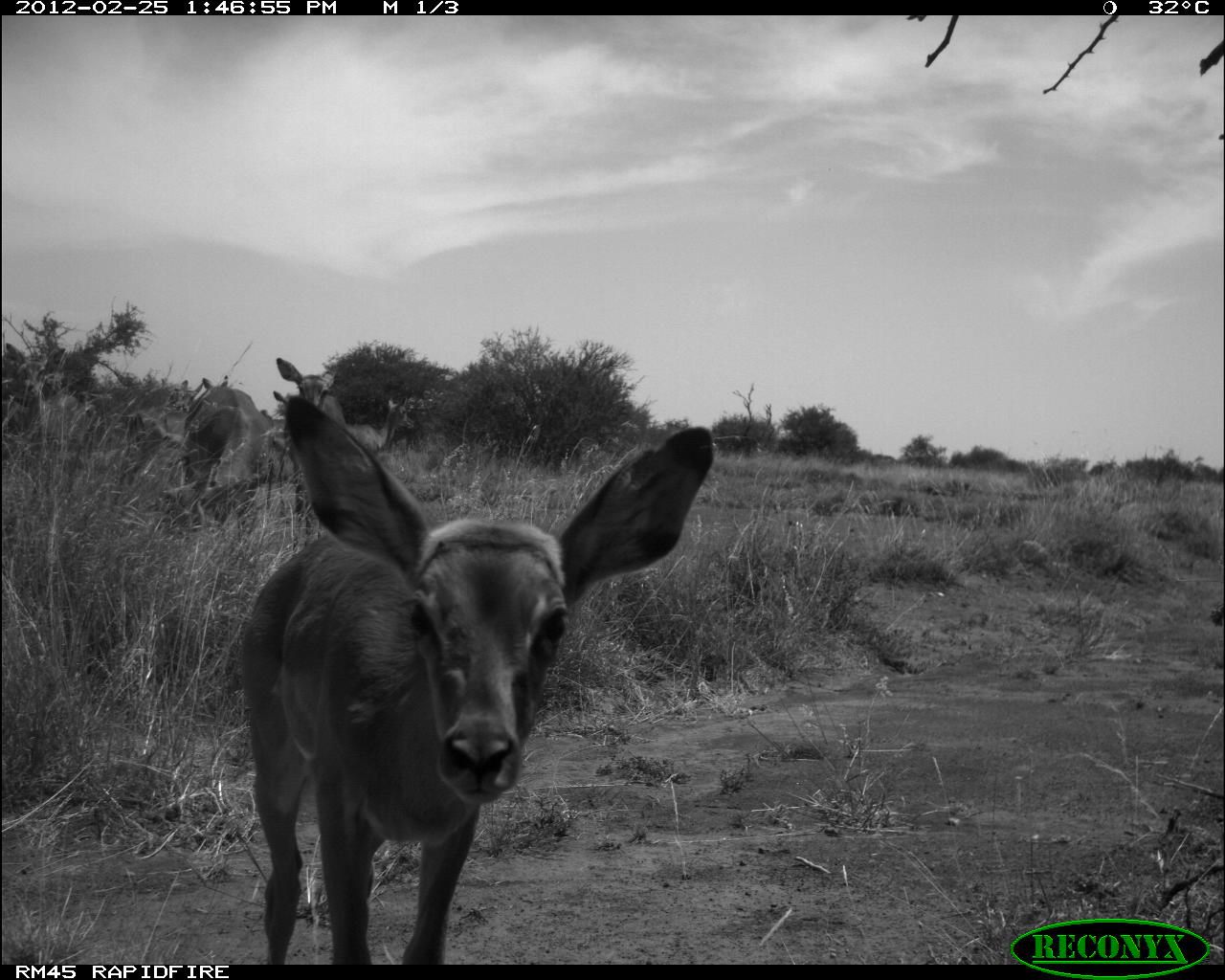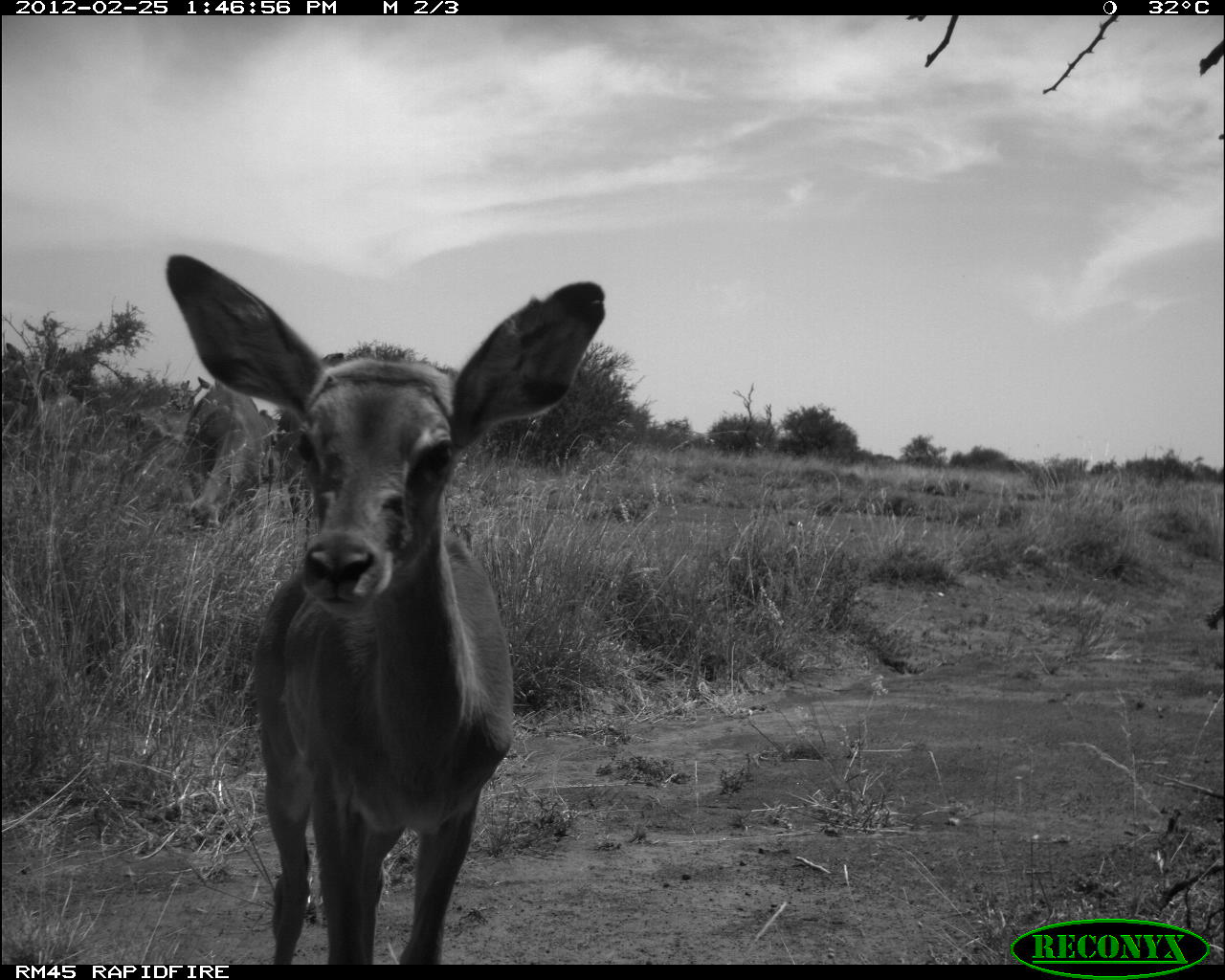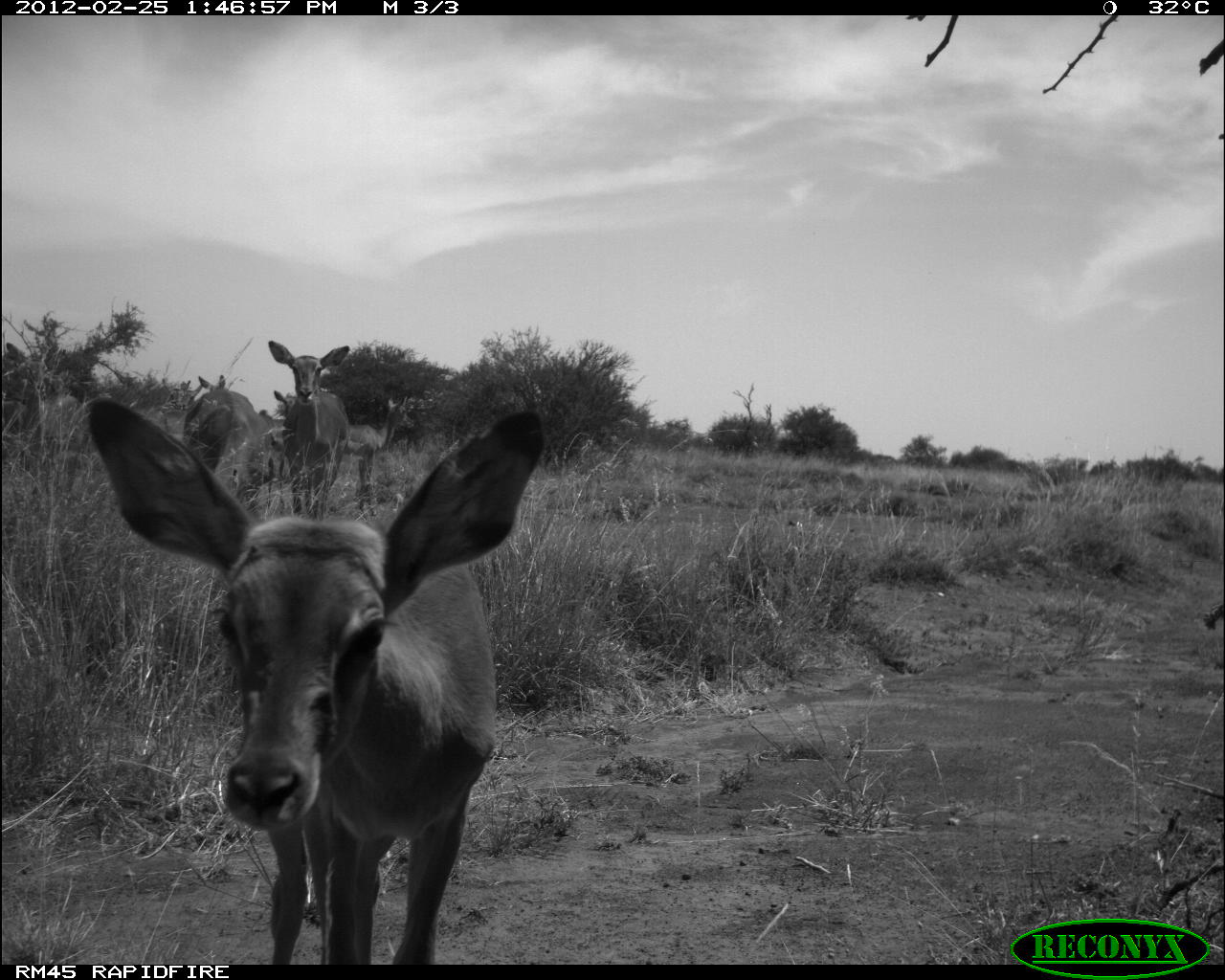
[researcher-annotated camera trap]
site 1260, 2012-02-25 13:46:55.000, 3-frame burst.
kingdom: Animalia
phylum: Chordata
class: Mammalia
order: Artiodactyla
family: Bovidae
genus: Aepyceros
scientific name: Aepyceros melampus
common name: impala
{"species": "Aepyceros melampus (impala)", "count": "1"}